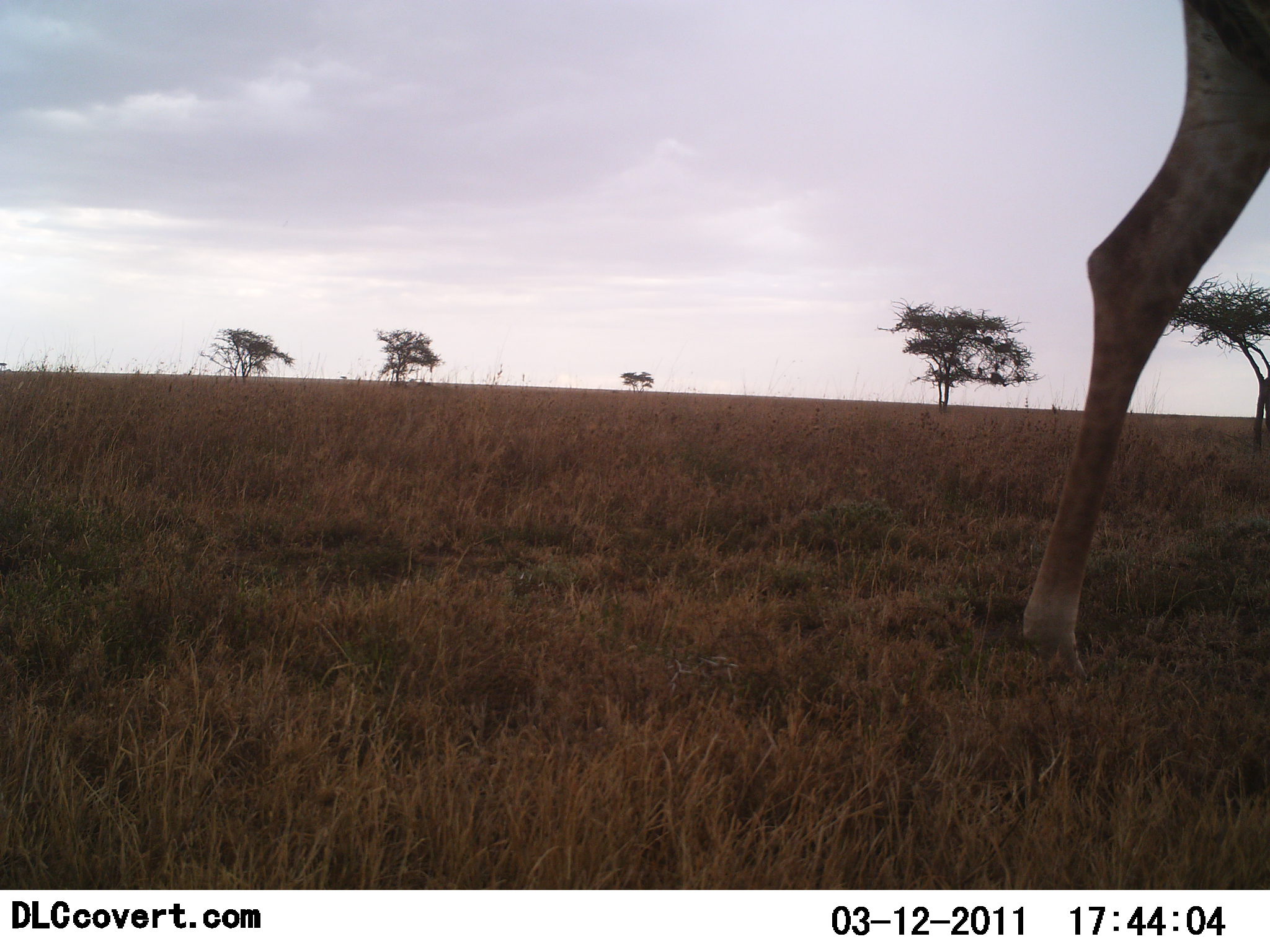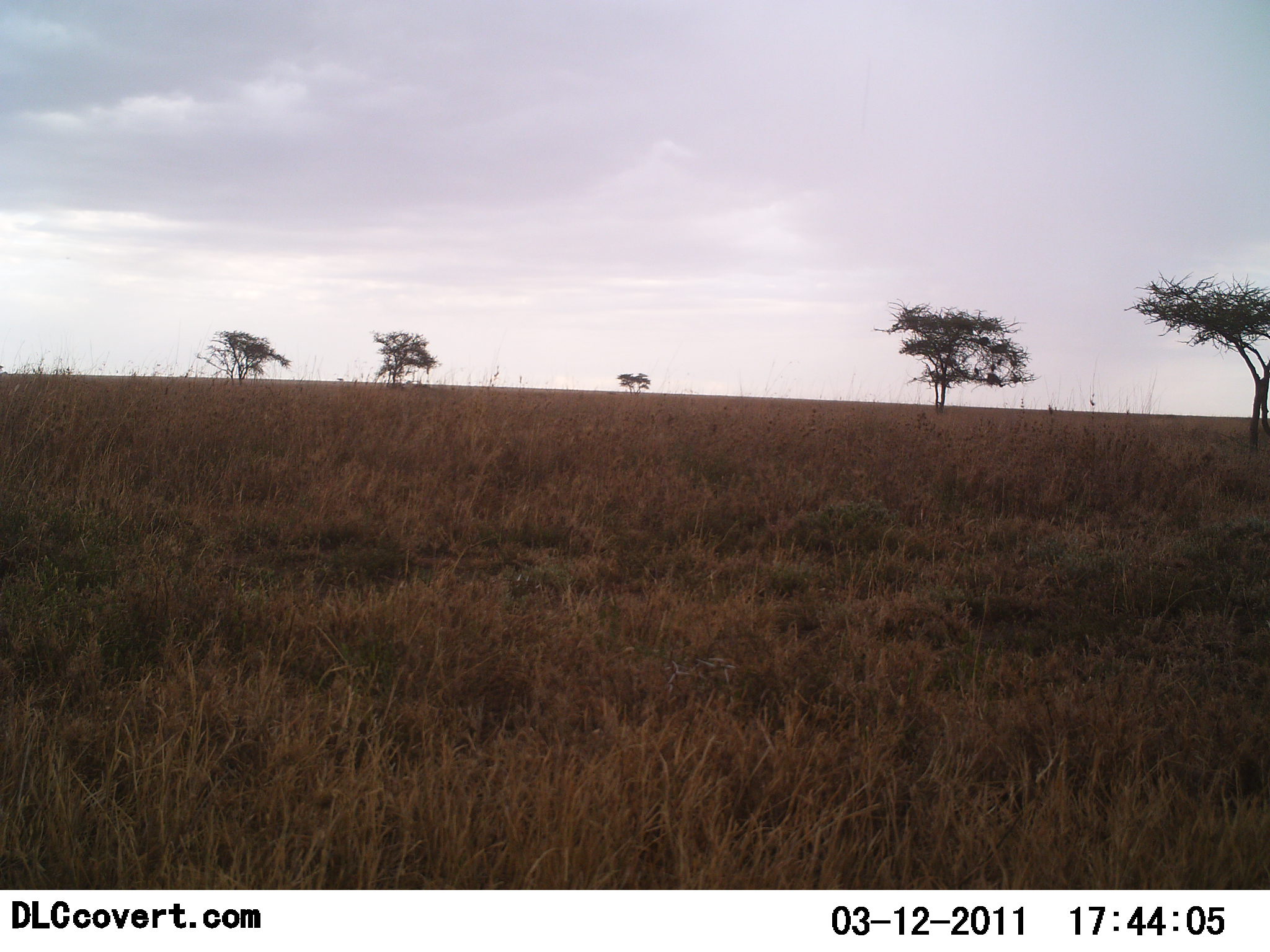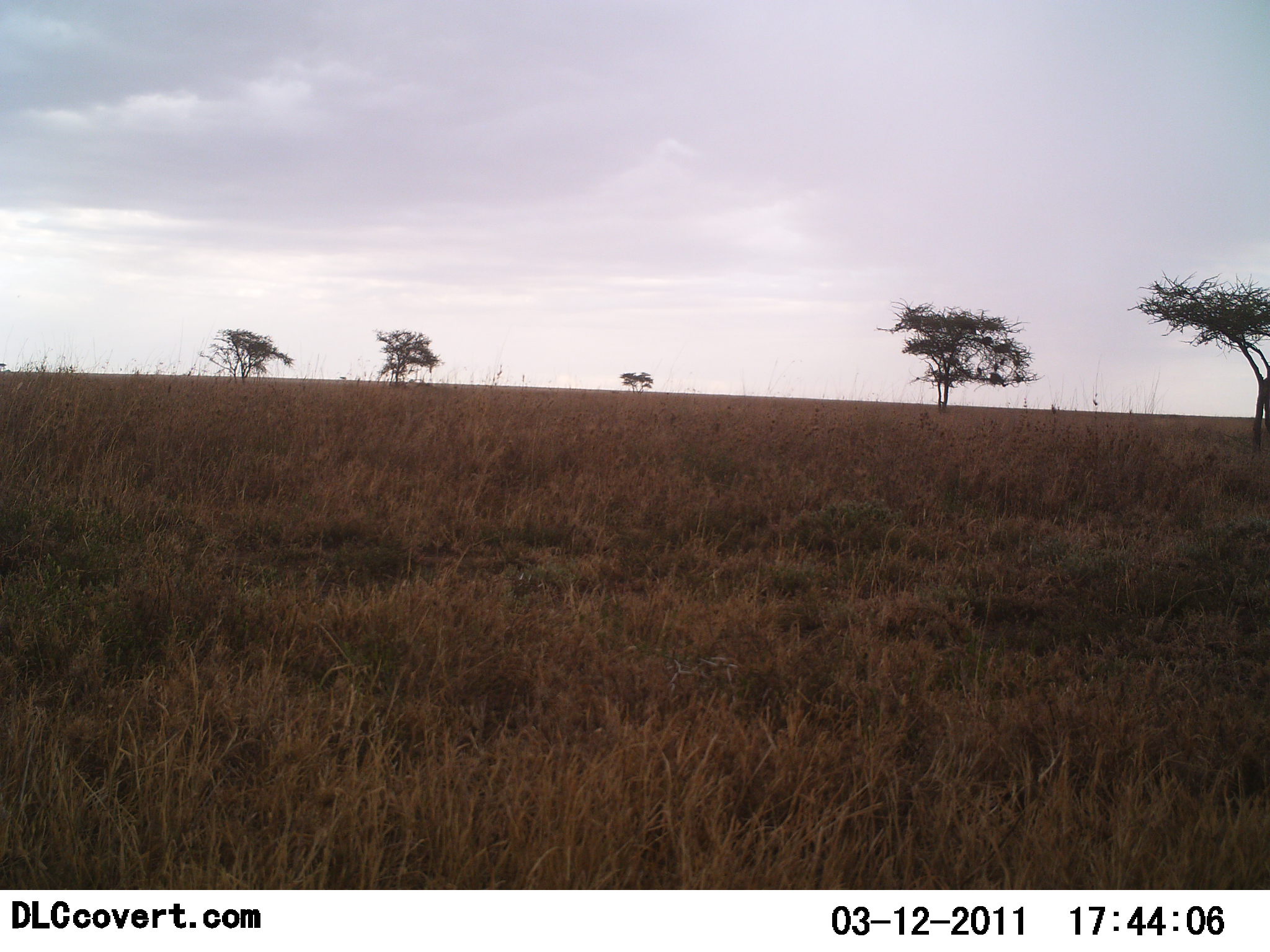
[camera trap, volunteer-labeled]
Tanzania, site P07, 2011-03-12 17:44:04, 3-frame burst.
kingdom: Animalia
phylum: Chordata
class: Mammalia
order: Artiodactyla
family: Giraffidae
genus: Giraffa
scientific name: Giraffa camelopardalis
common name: giraffe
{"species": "giraffe (Giraffa camelopardalis)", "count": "1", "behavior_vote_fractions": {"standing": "8%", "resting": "0%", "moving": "92%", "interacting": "0%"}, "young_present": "0%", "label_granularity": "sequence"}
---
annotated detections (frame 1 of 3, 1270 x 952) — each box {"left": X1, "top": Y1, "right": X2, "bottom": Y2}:
animal: {"left": 1012, "top": 0, "right": 1270, "bottom": 685}